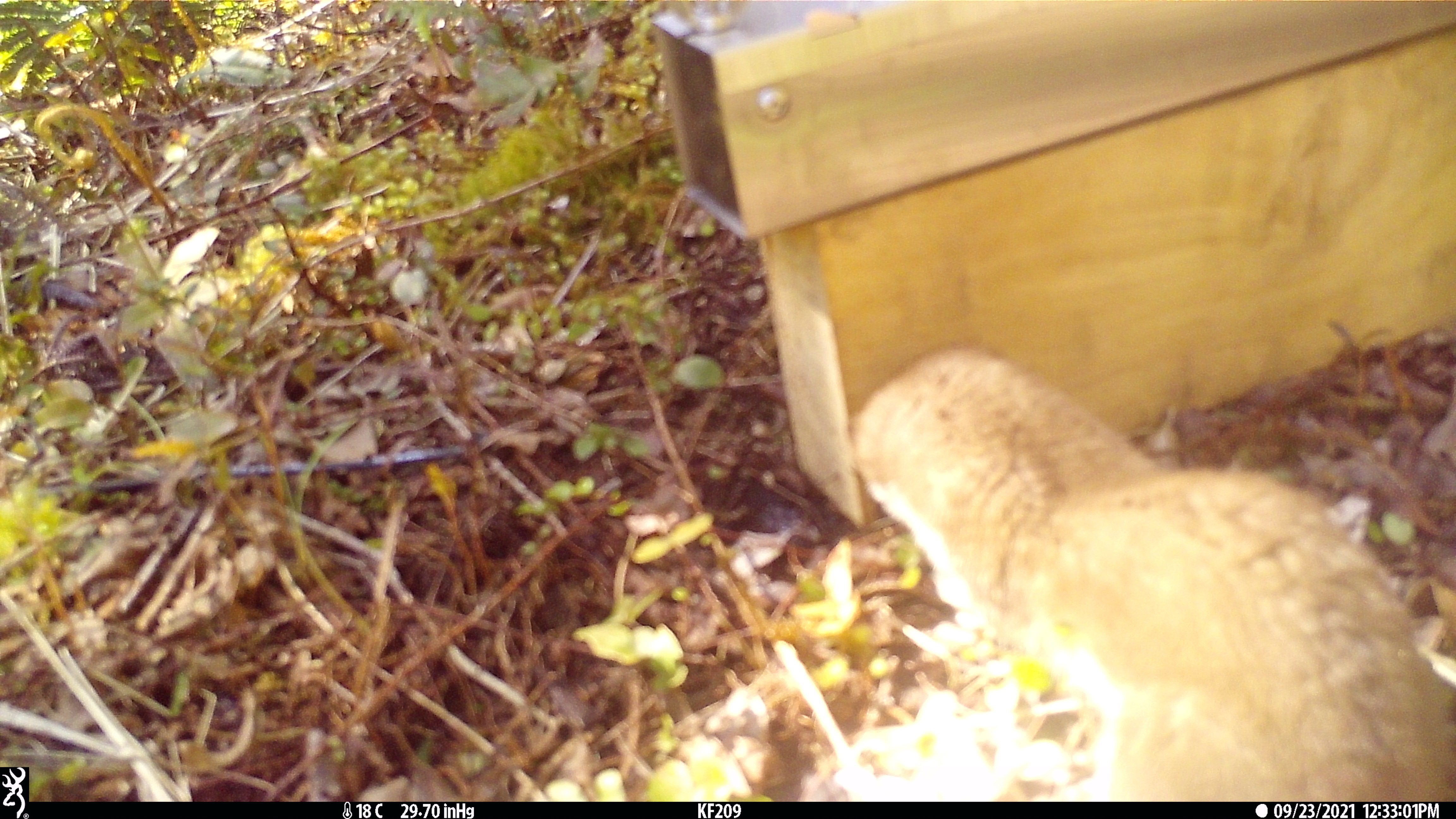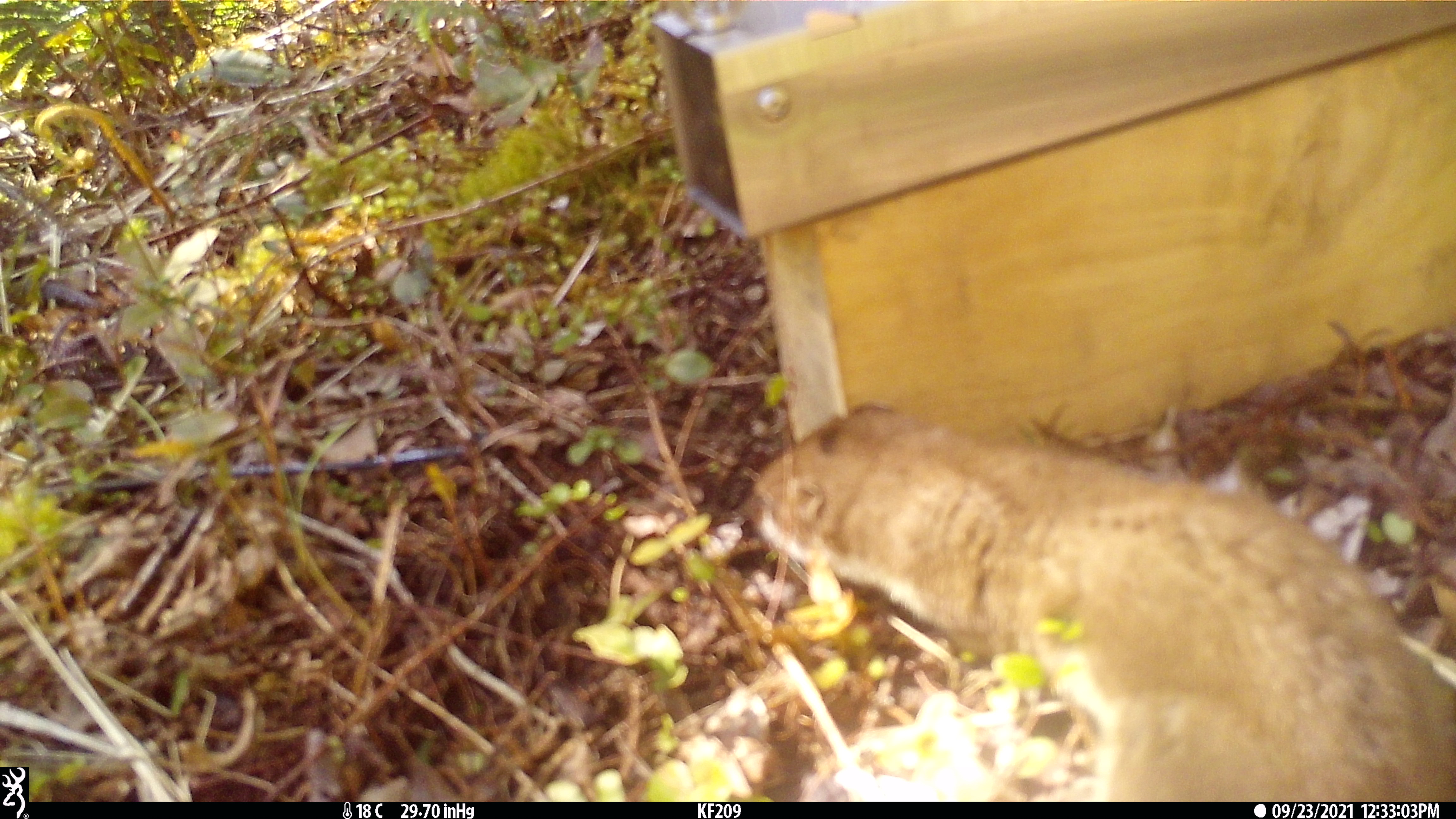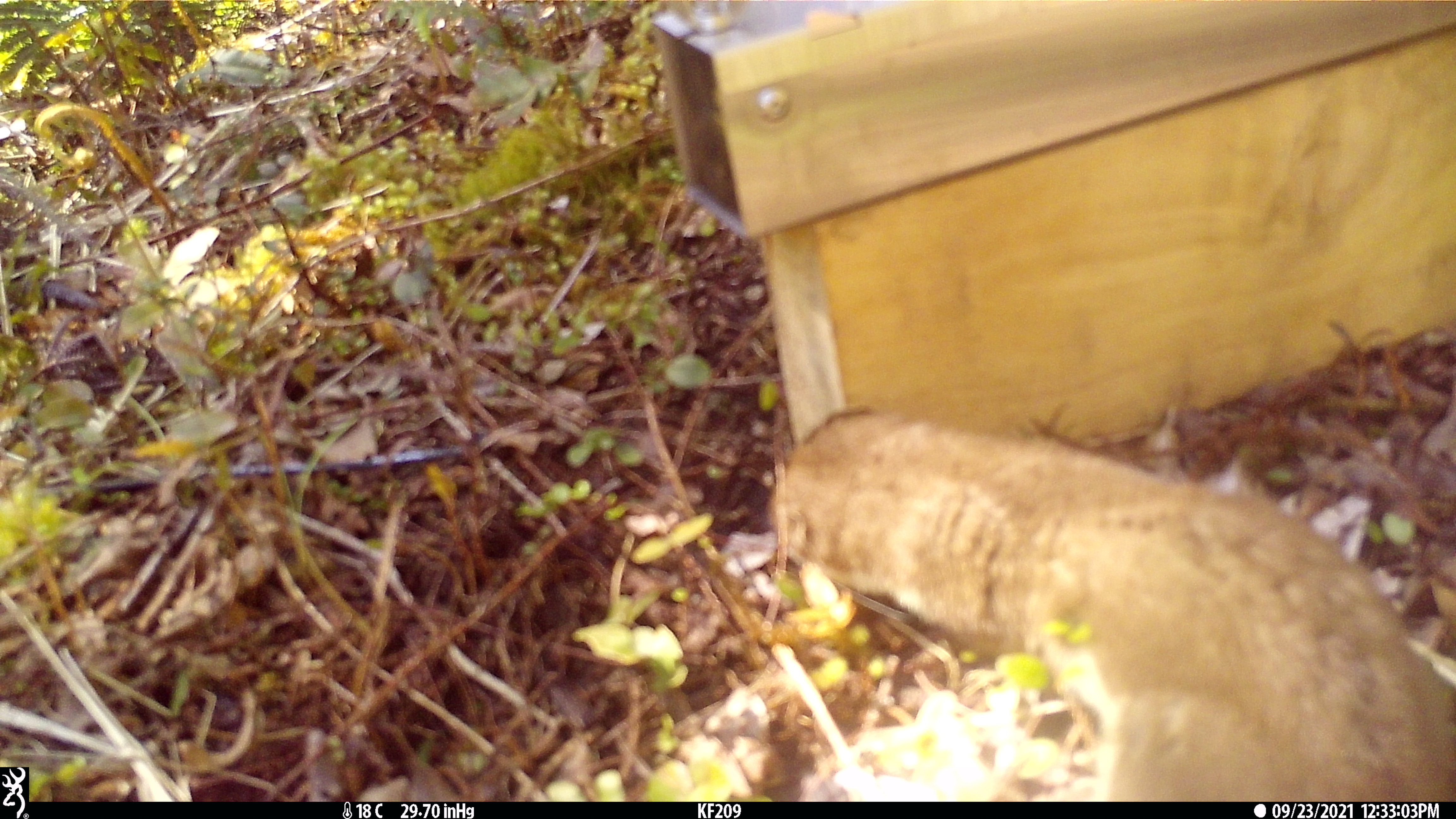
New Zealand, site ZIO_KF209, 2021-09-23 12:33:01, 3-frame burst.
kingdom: Animalia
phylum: Chordata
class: Mammalia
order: Carnivora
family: Mustelidae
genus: Mustela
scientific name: Mustela erminea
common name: stoat